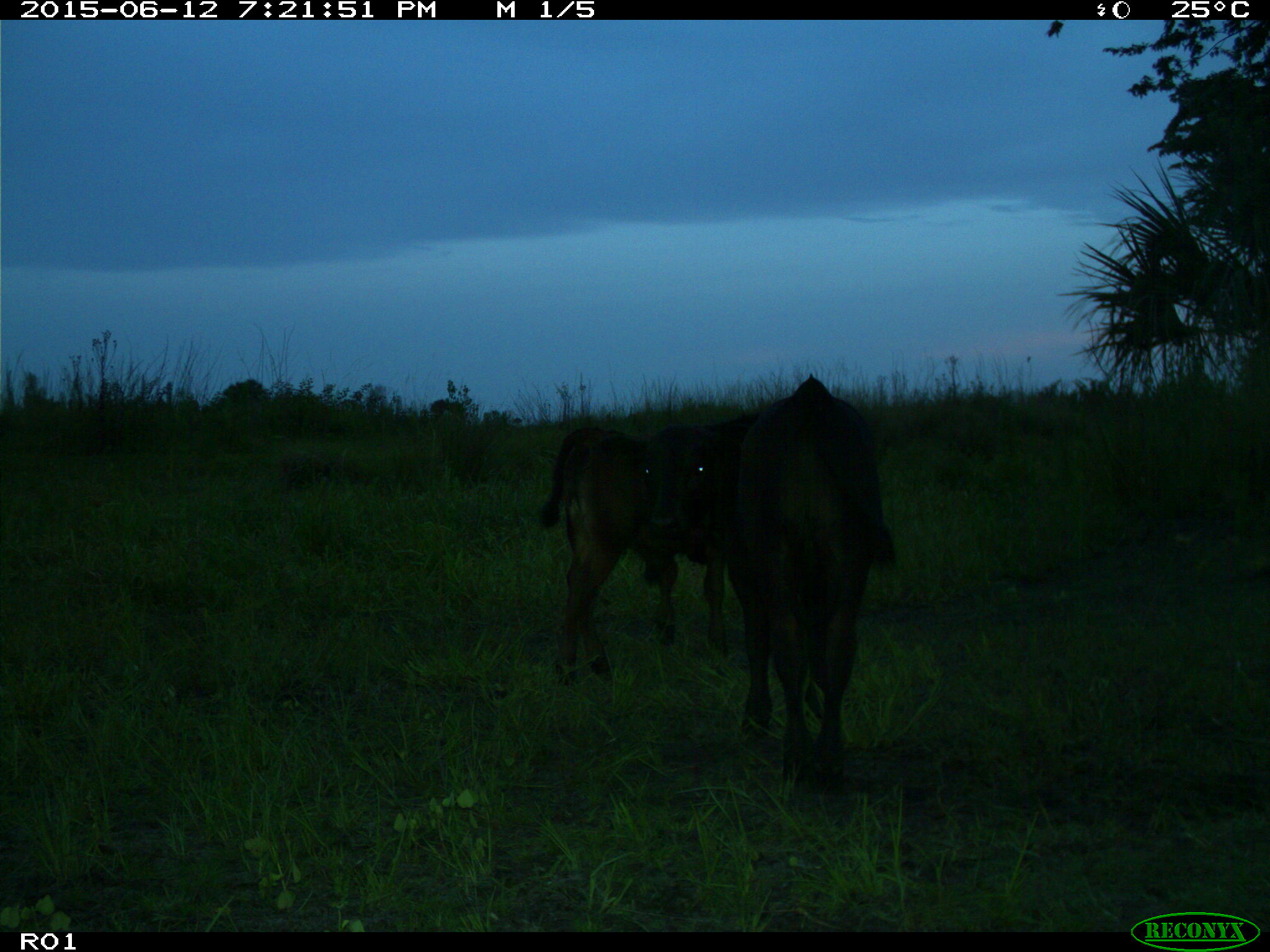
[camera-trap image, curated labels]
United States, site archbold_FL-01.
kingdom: Animalia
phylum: Chordata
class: Mammalia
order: Artiodactyla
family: Bovidae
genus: Bos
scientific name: Bos taurus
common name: domestic cow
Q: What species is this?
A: Bos taurus (domestic cow).